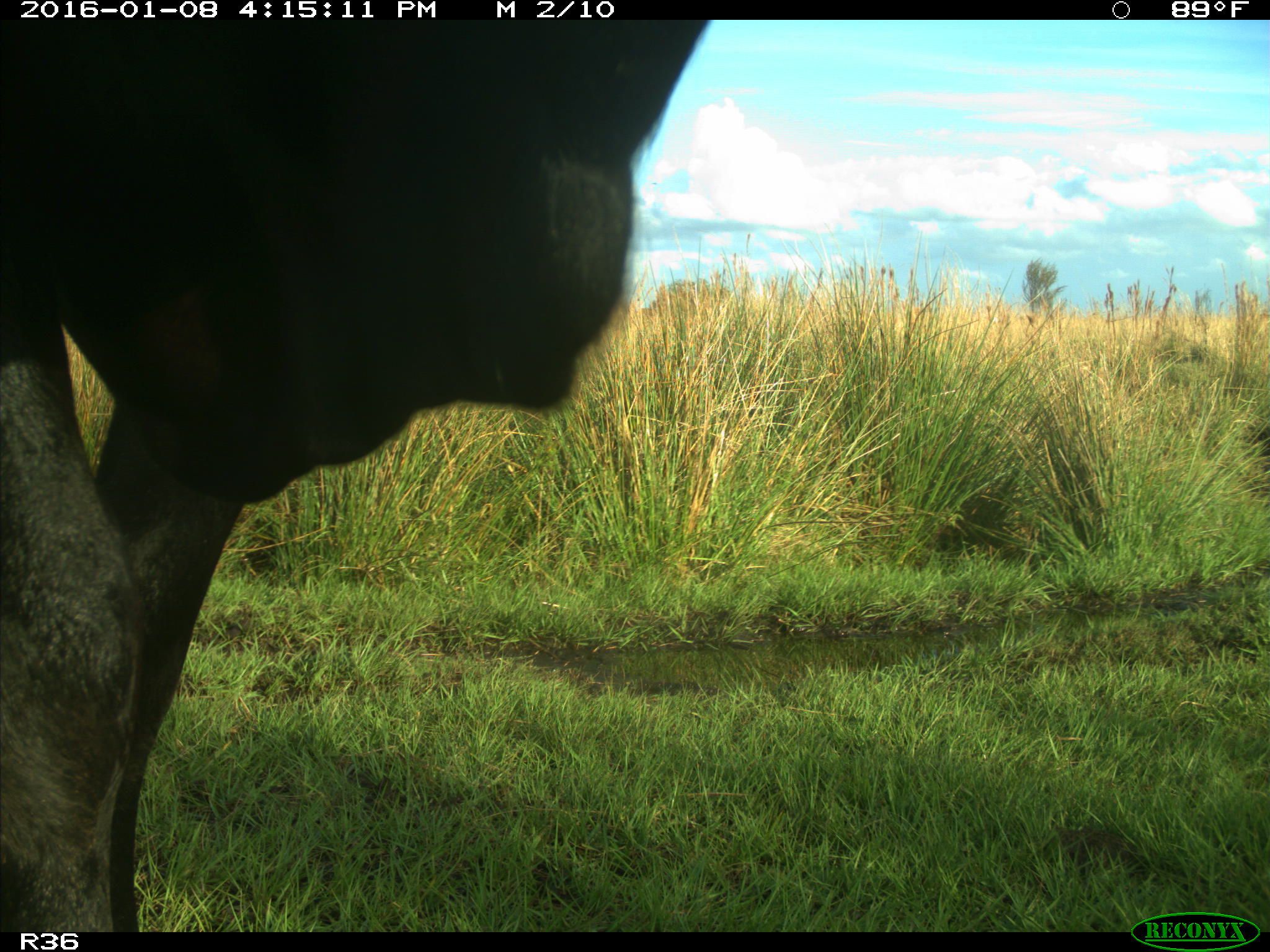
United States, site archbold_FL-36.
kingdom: Animalia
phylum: Chordata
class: Mammalia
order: Artiodactyla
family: Bovidae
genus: Bos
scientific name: Bos taurus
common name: domestic cow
Bos taurus (domestic cow).